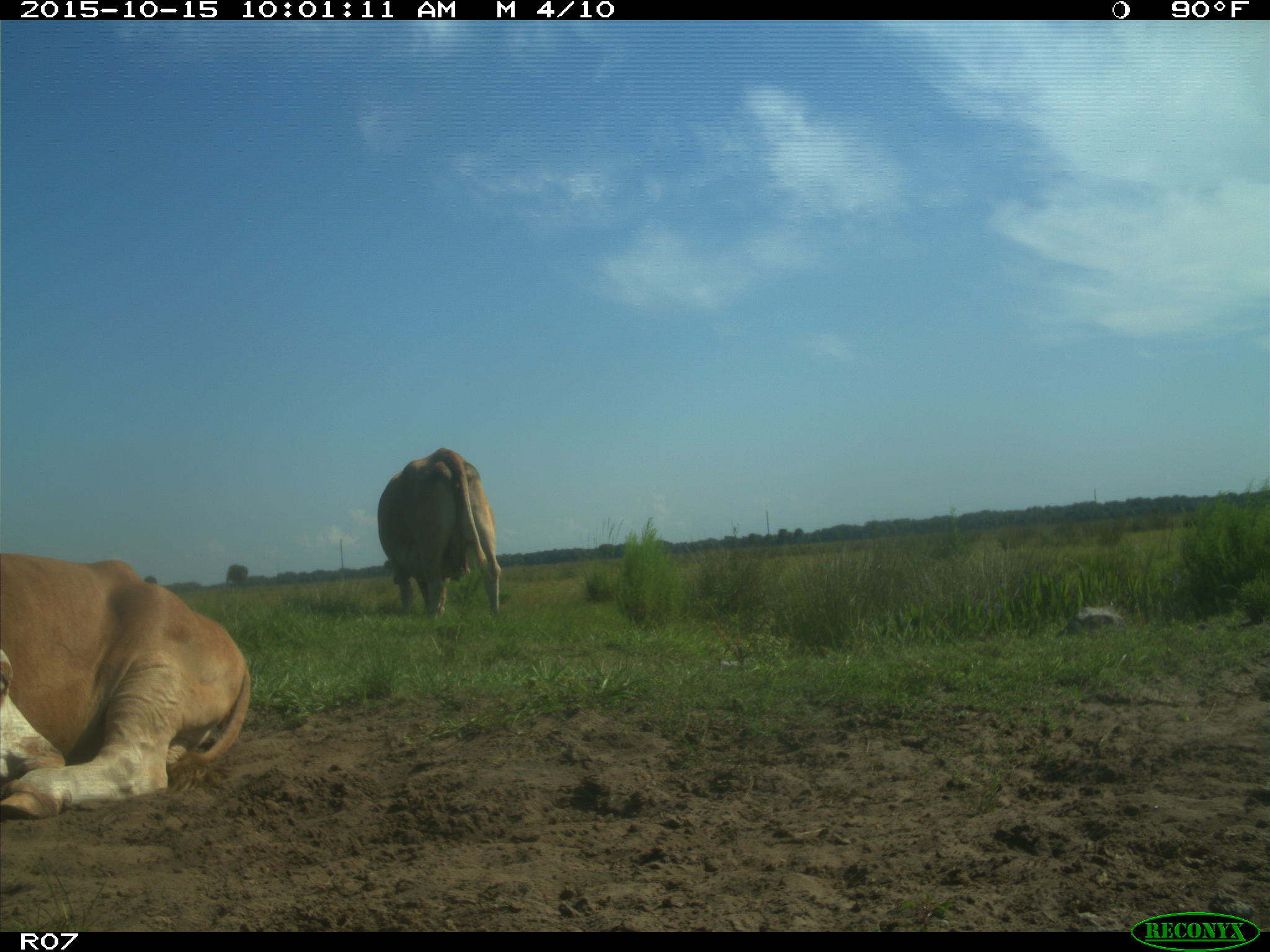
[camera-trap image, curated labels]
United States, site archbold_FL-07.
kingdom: Animalia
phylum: Chordata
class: Mammalia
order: Artiodactyla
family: Bovidae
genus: Bos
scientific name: Bos taurus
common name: domestic cow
Bos taurus (domestic cow).